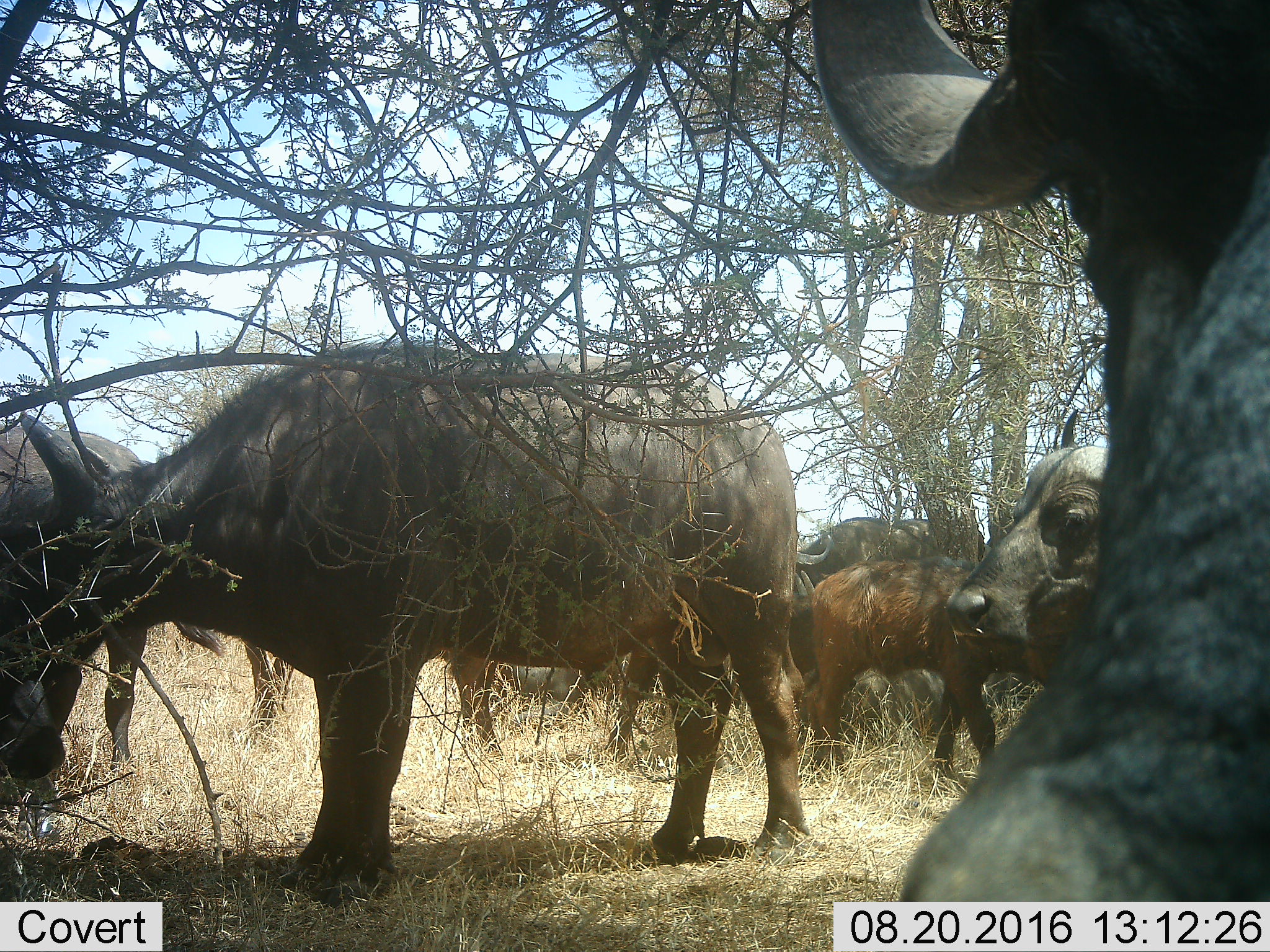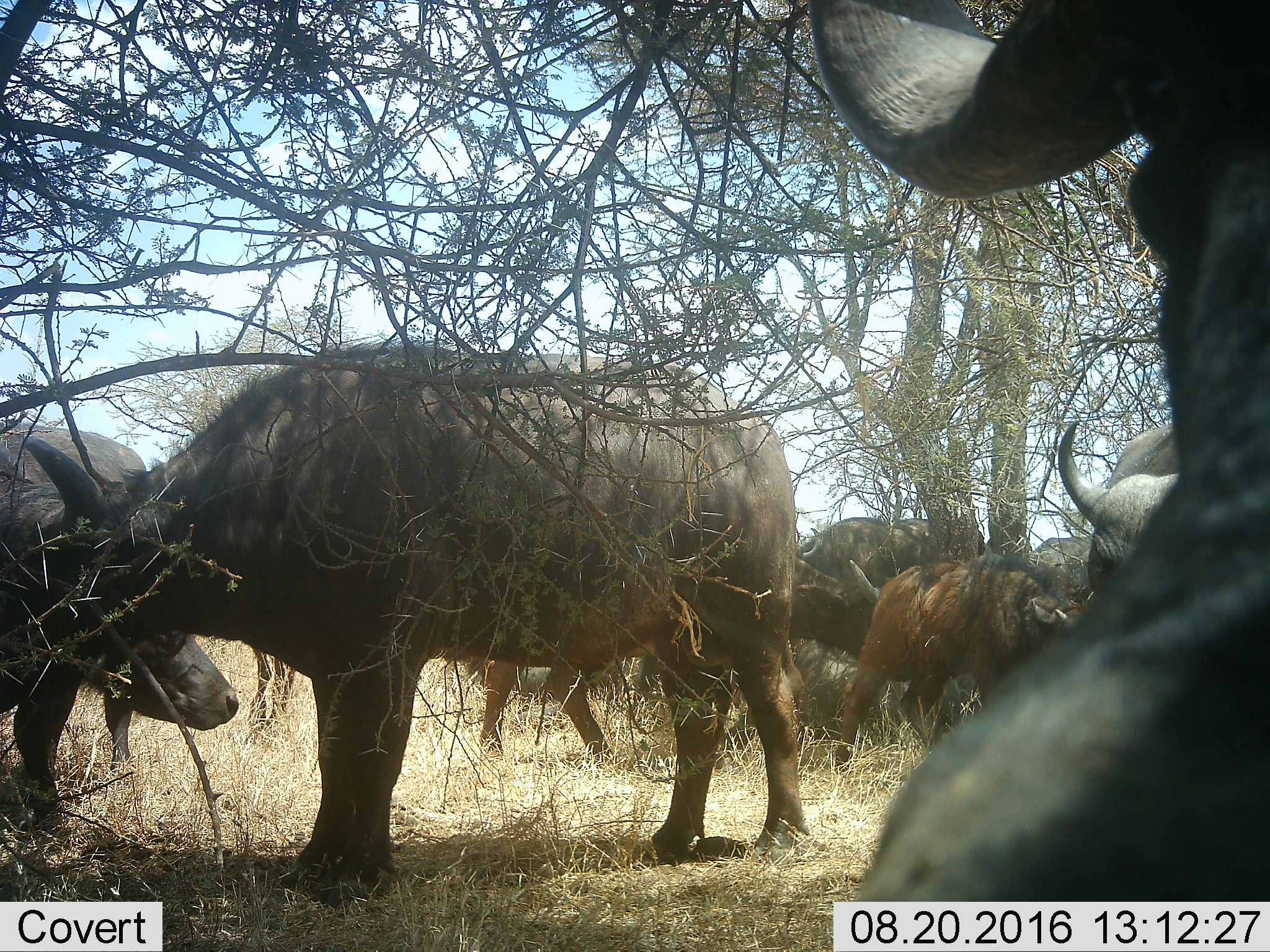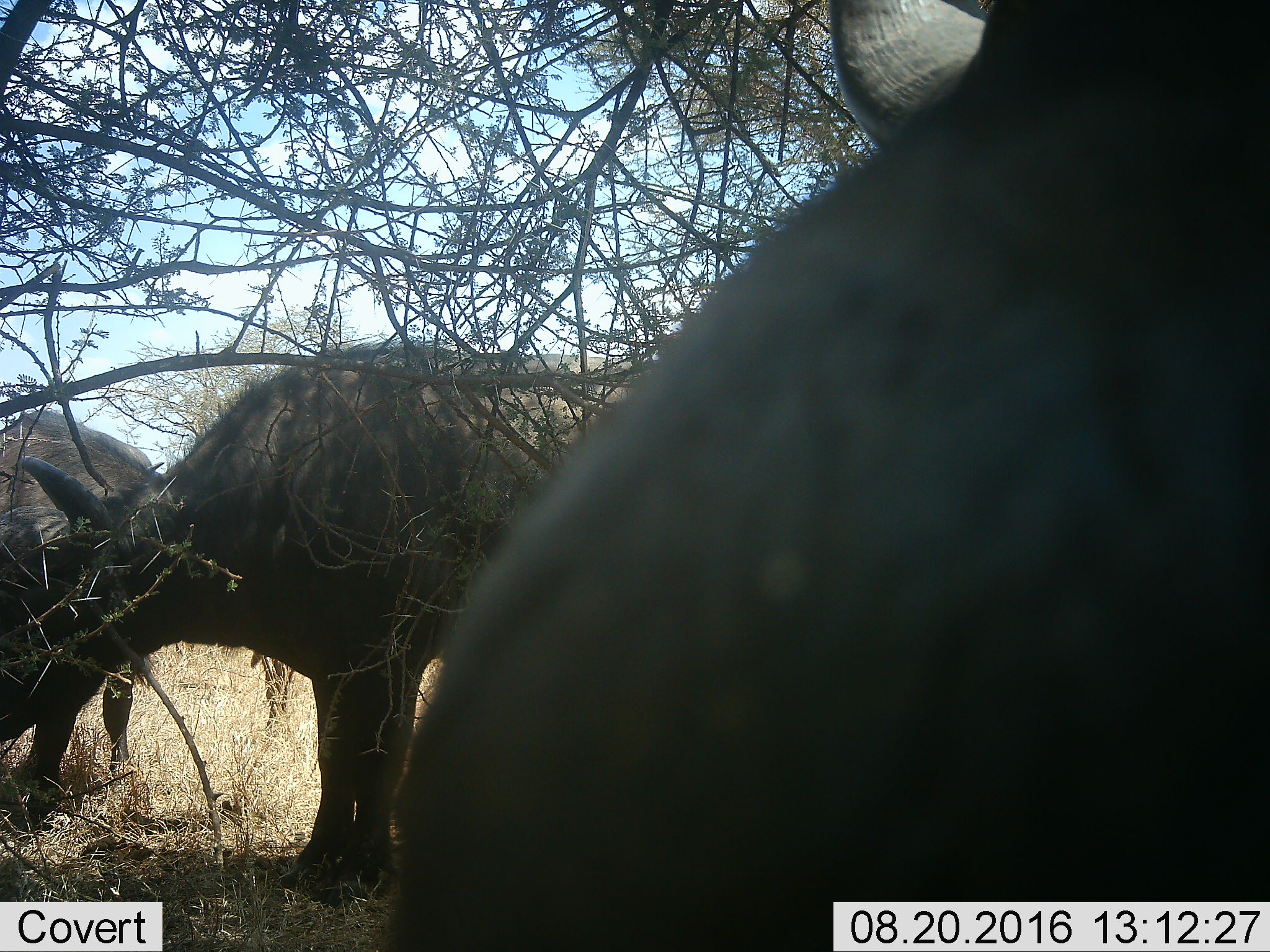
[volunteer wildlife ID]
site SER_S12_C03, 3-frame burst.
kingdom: Animalia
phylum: Chordata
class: Mammalia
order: Artiodactyla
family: Bovidae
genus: Syncerus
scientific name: Syncerus caffer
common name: african buffalo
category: buffalo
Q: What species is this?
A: Buffalo (african buffalo) (Syncerus caffer).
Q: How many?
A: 9.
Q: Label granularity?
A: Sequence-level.